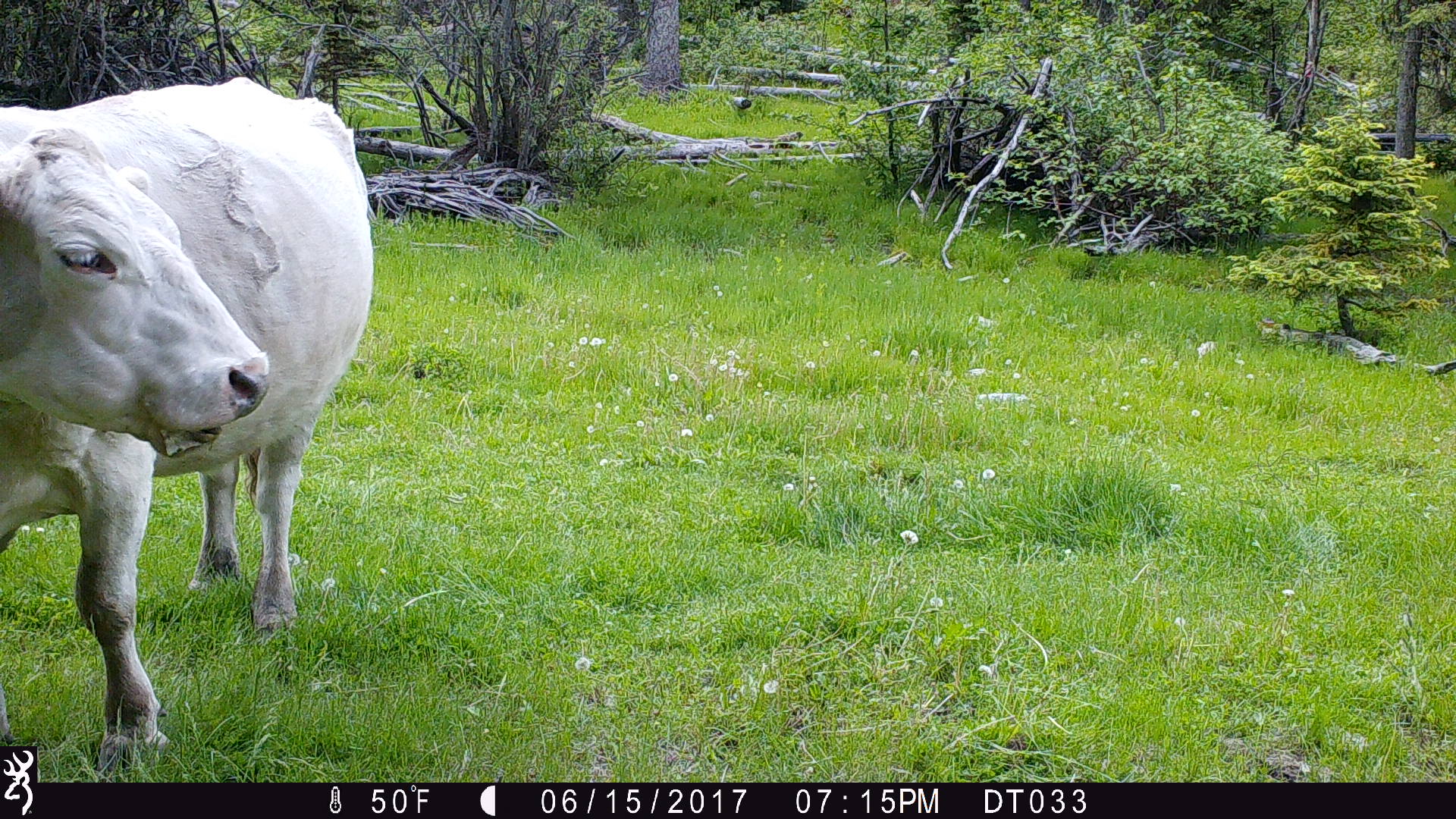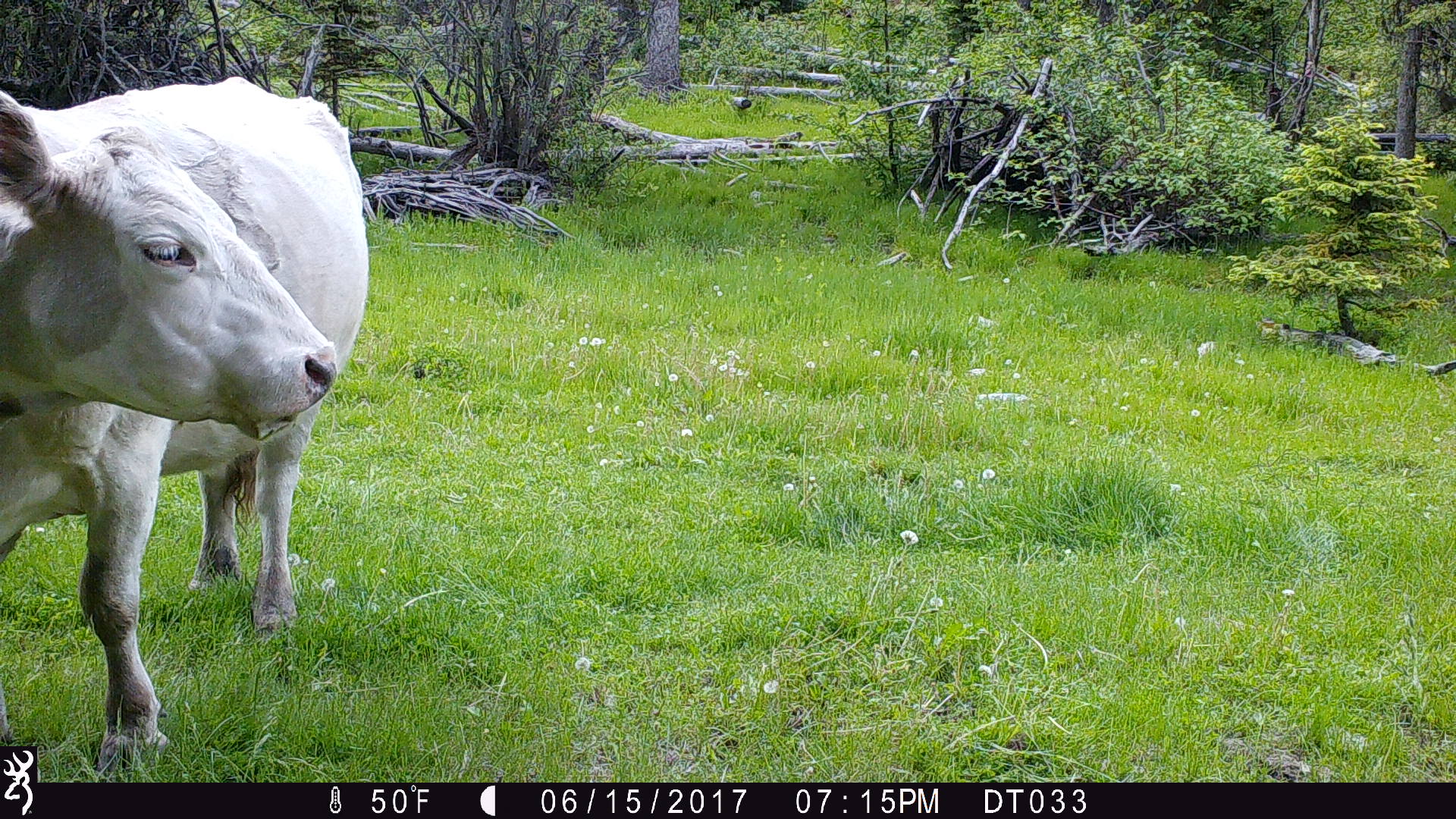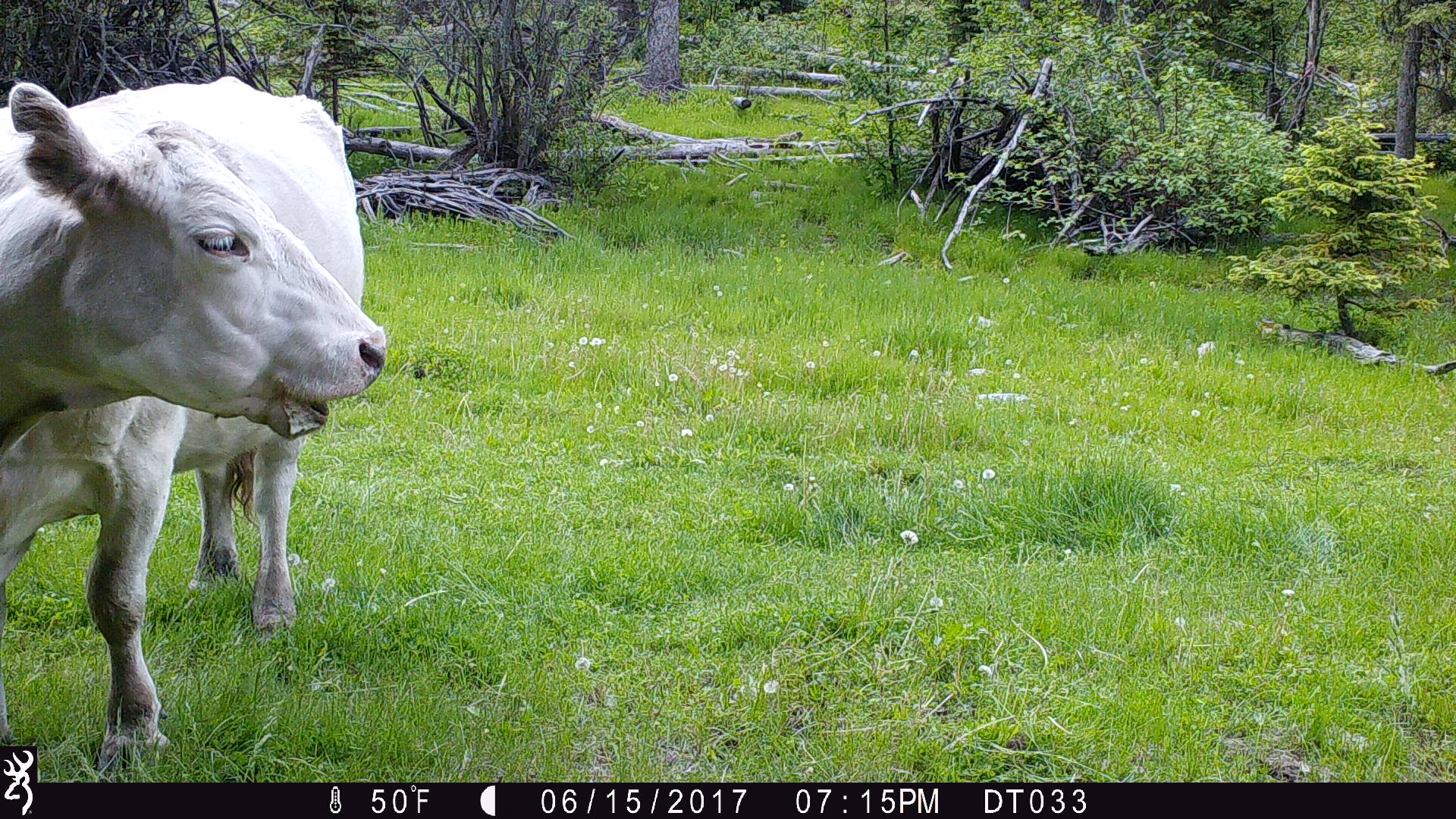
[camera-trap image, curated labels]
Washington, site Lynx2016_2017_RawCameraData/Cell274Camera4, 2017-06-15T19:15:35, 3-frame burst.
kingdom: Animalia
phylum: Chordata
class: Mammalia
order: Artiodactyla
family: Bovidae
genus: Bos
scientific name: Bos taurus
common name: domestic cattle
Domestic cattle (Bos taurus). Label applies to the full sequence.